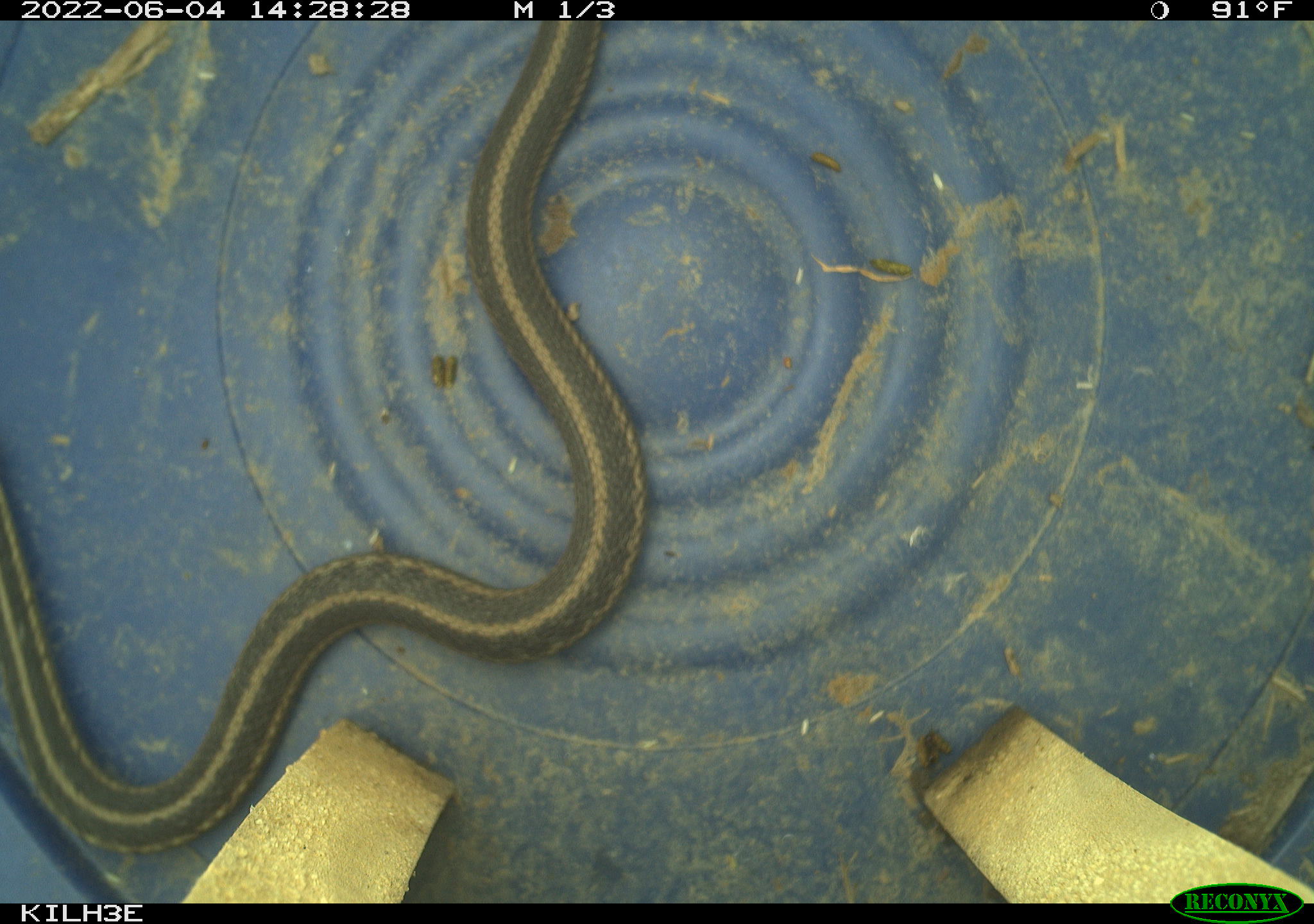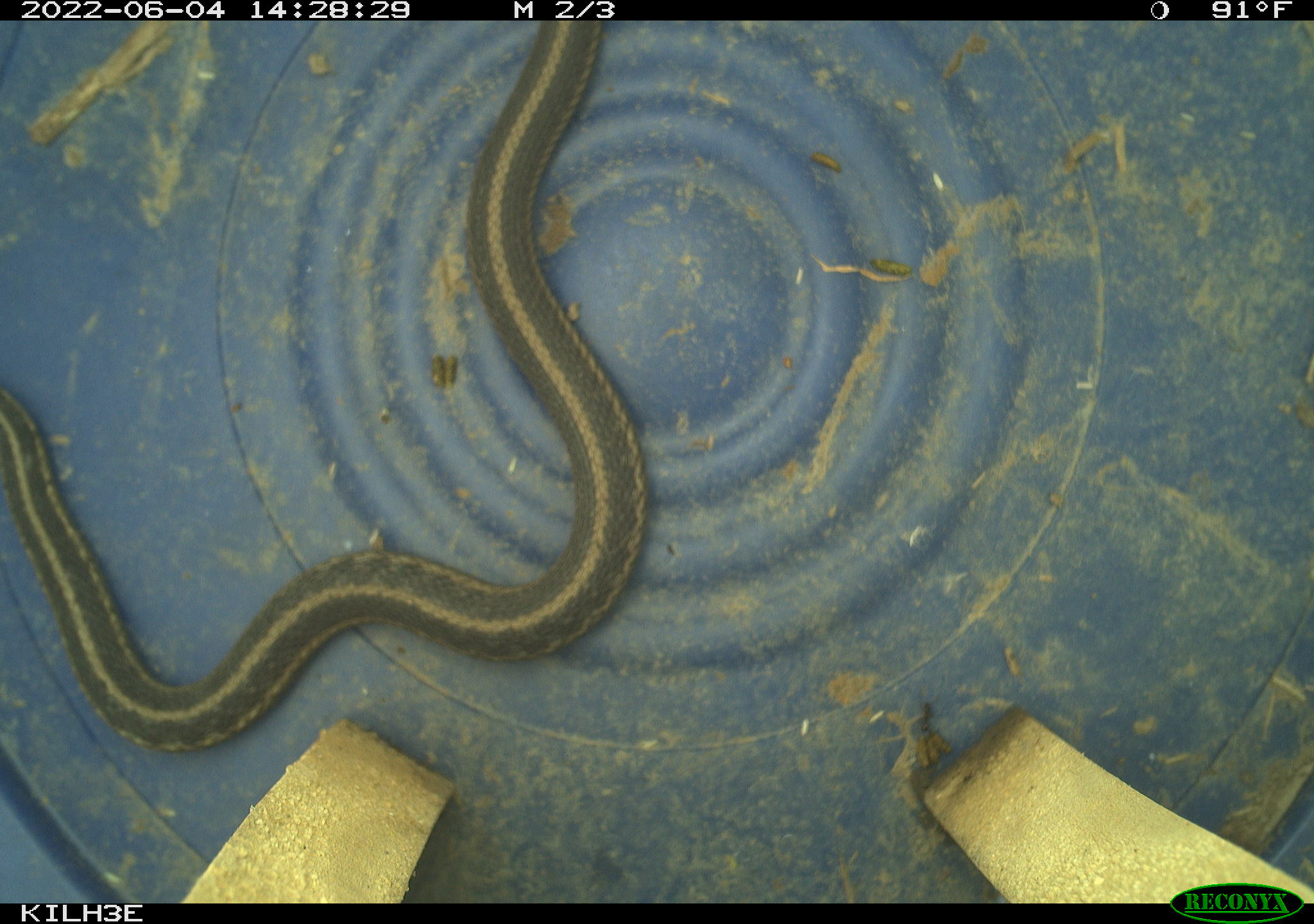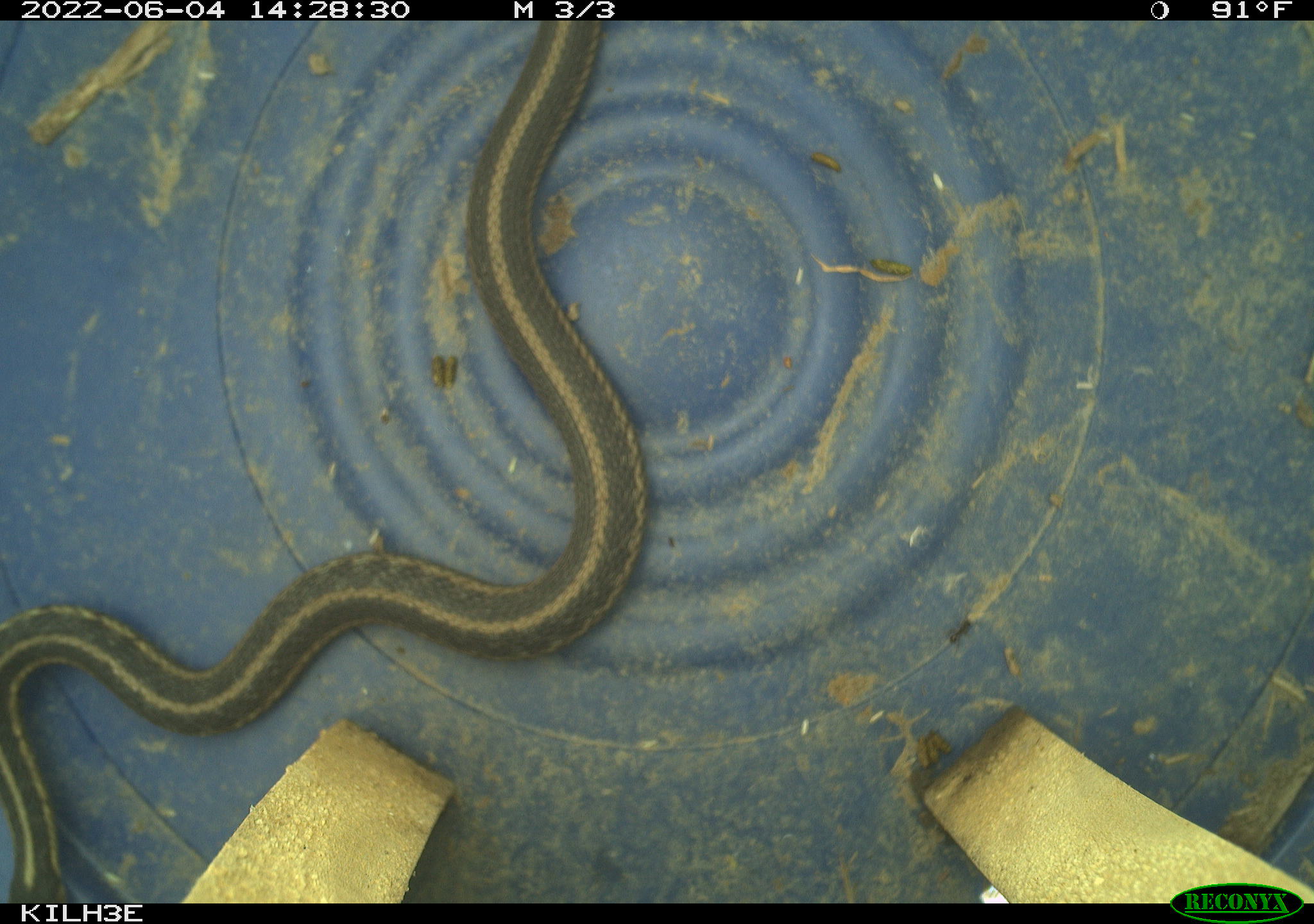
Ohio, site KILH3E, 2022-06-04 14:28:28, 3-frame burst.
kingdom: Animalia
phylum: Chordata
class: Reptilia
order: Squamata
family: Colubridae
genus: Thamnophis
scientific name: Thamnophis sirtalis sirtalis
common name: eastern gartersnake